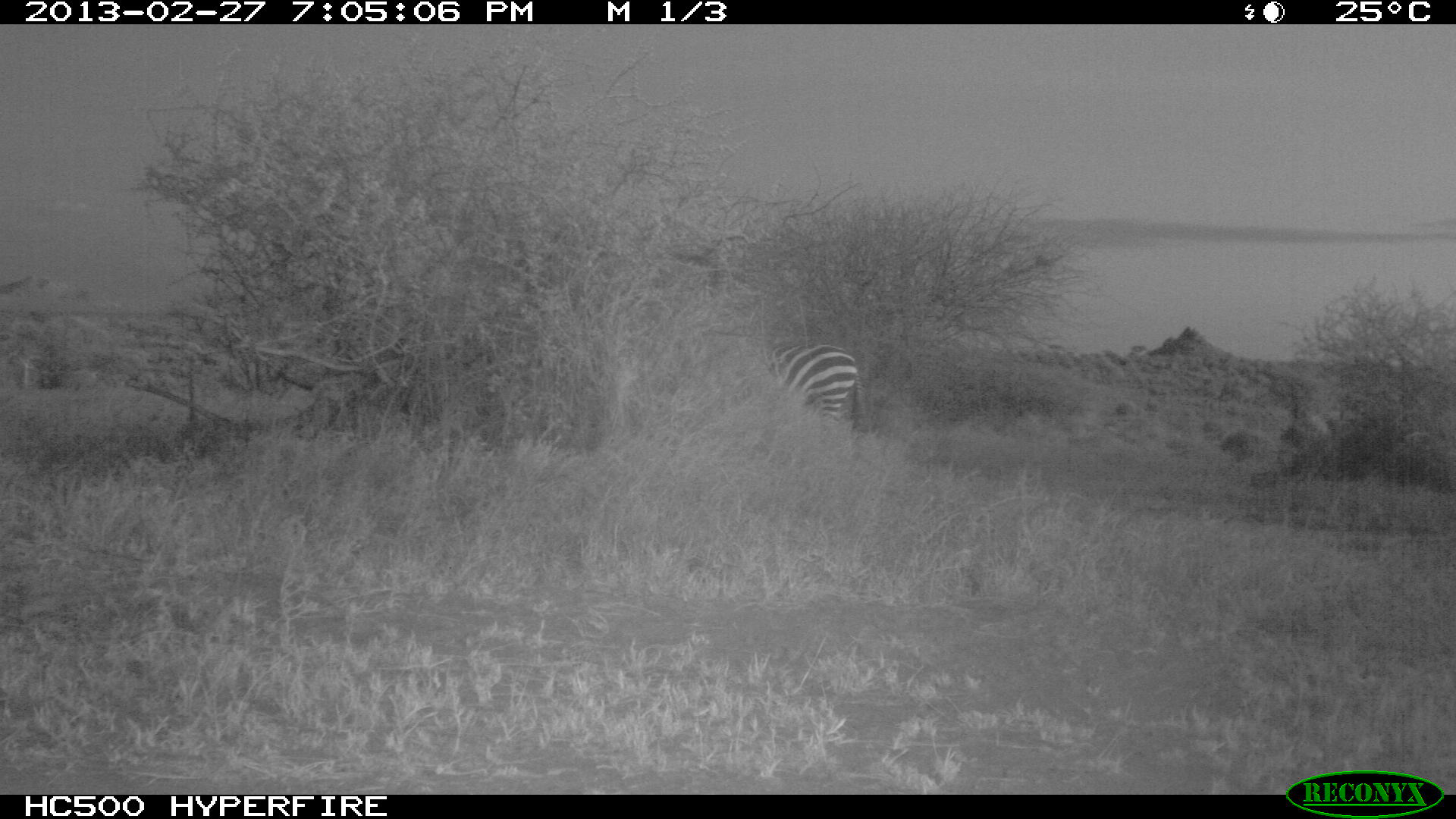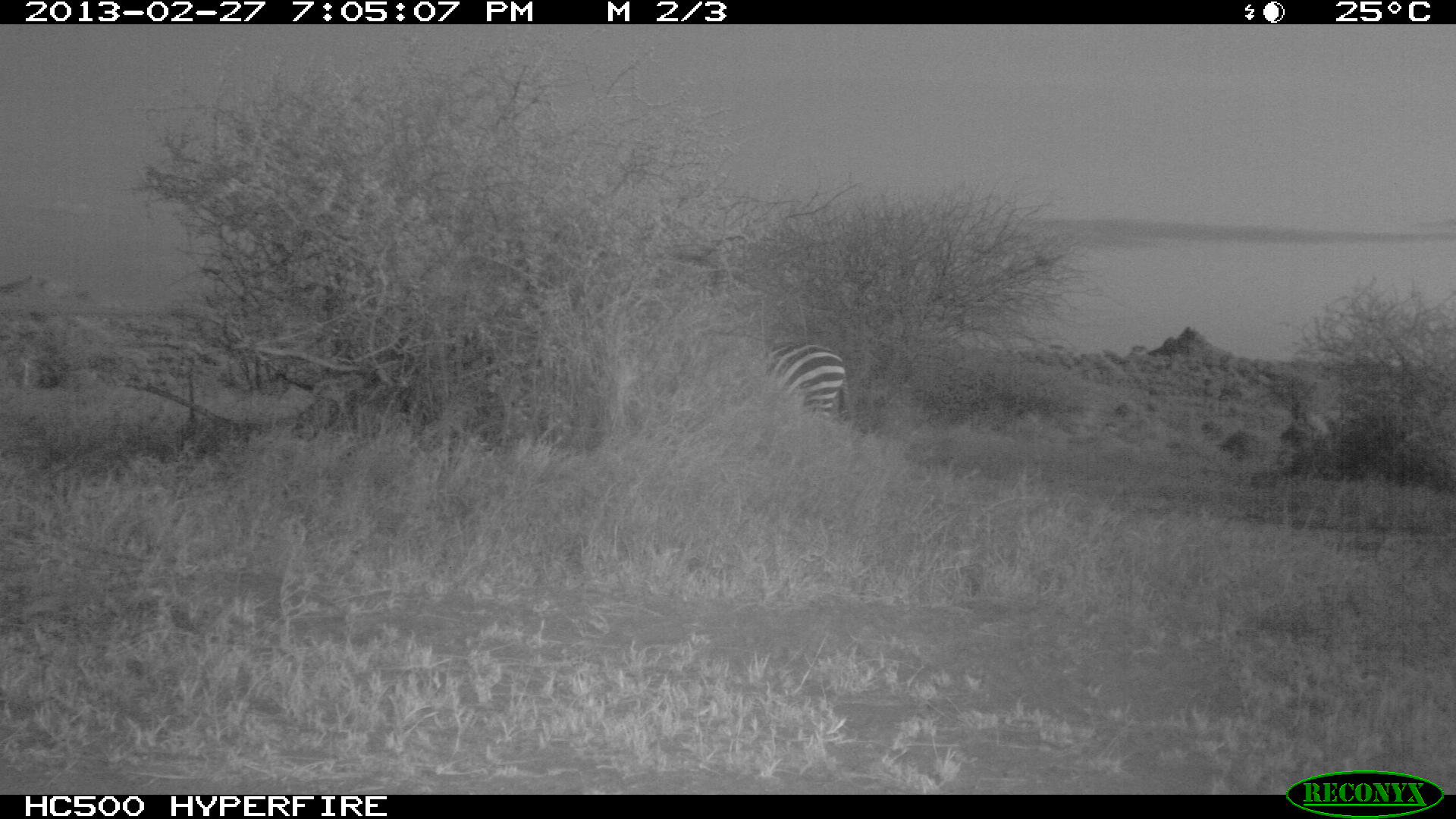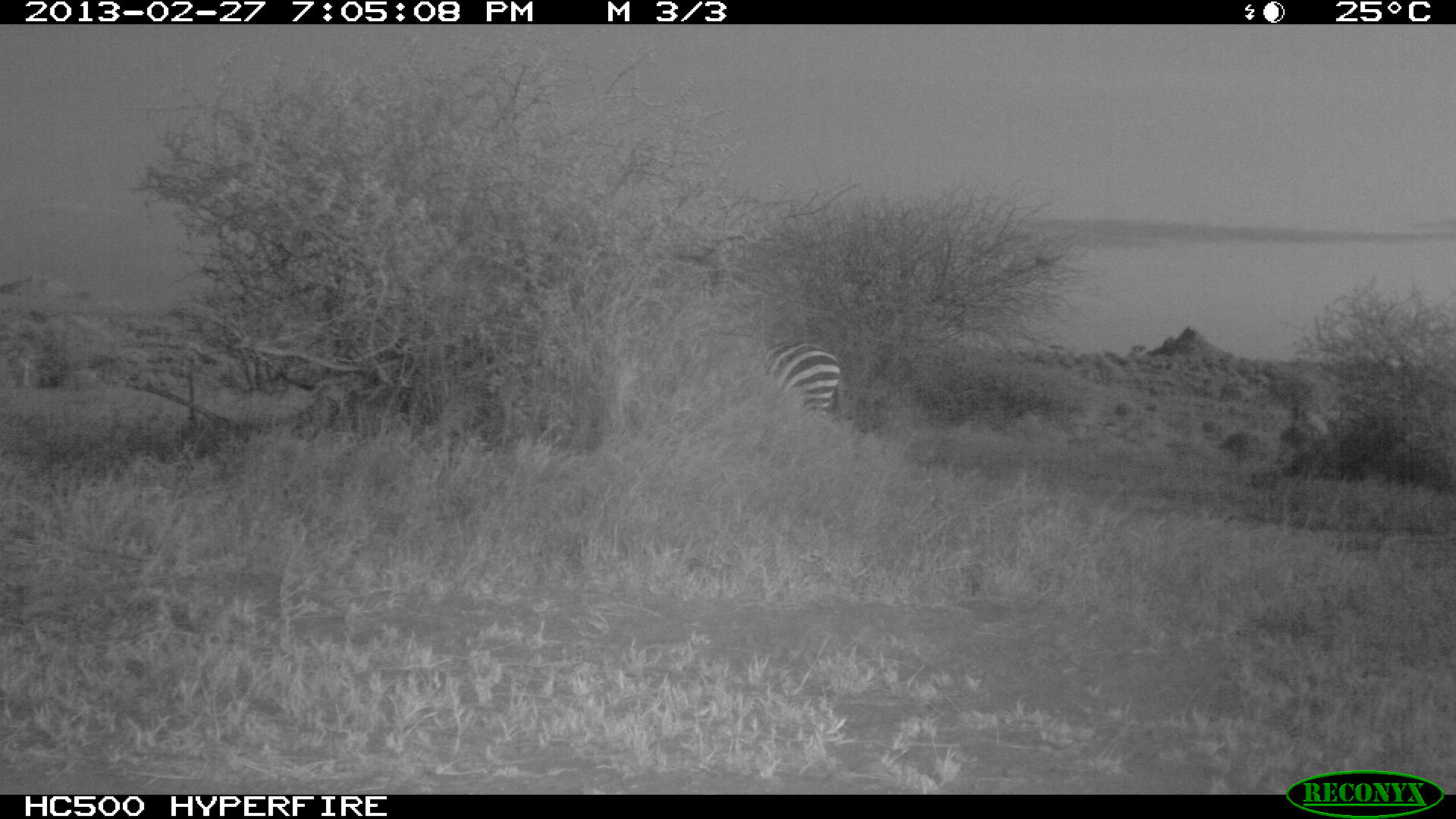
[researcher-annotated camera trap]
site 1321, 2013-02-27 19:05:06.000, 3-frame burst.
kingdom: Animalia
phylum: Chordata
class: Mammalia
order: Perissodactyla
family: Equidae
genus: Equus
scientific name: Equus quagga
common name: plains zebra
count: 1